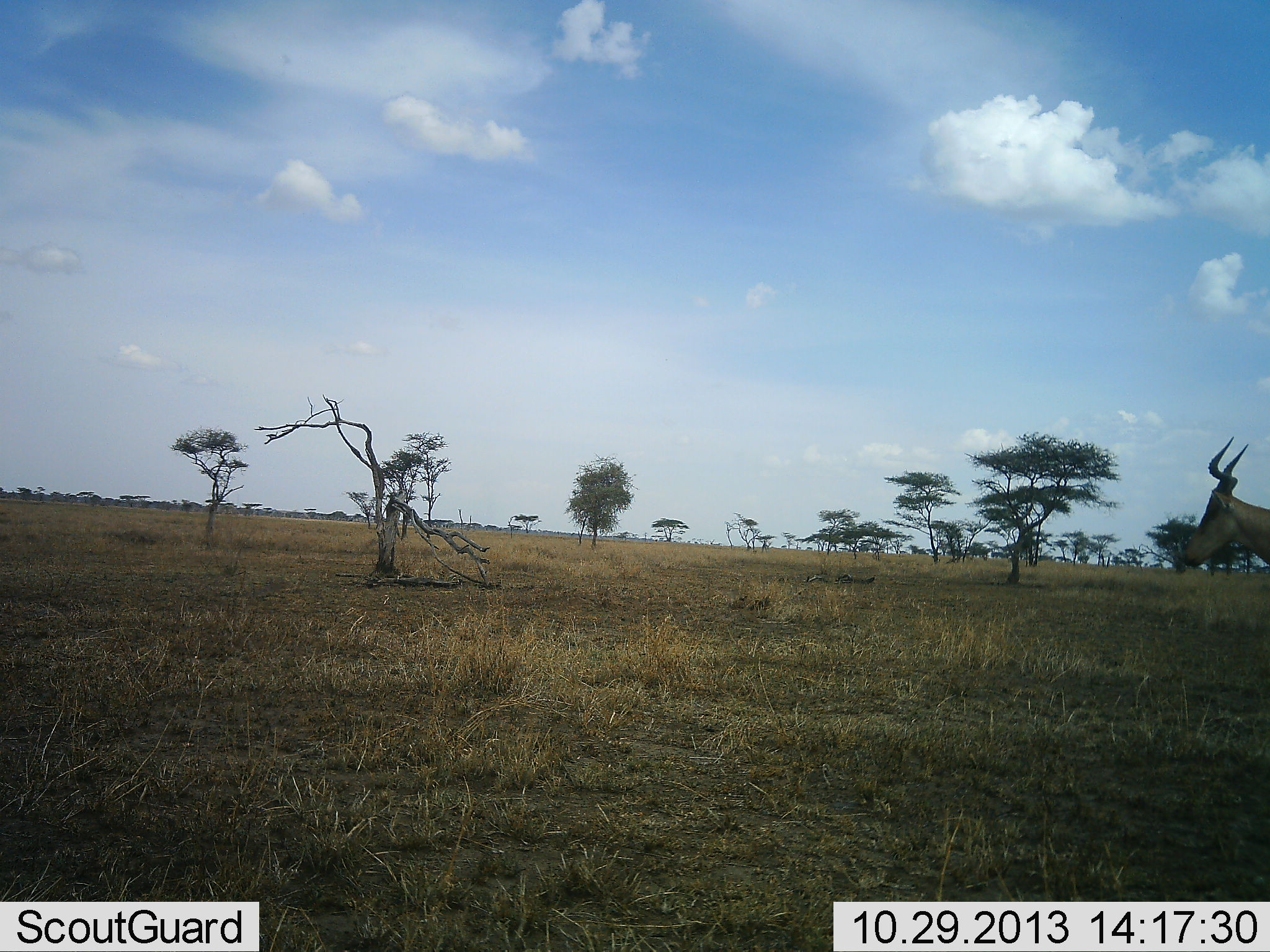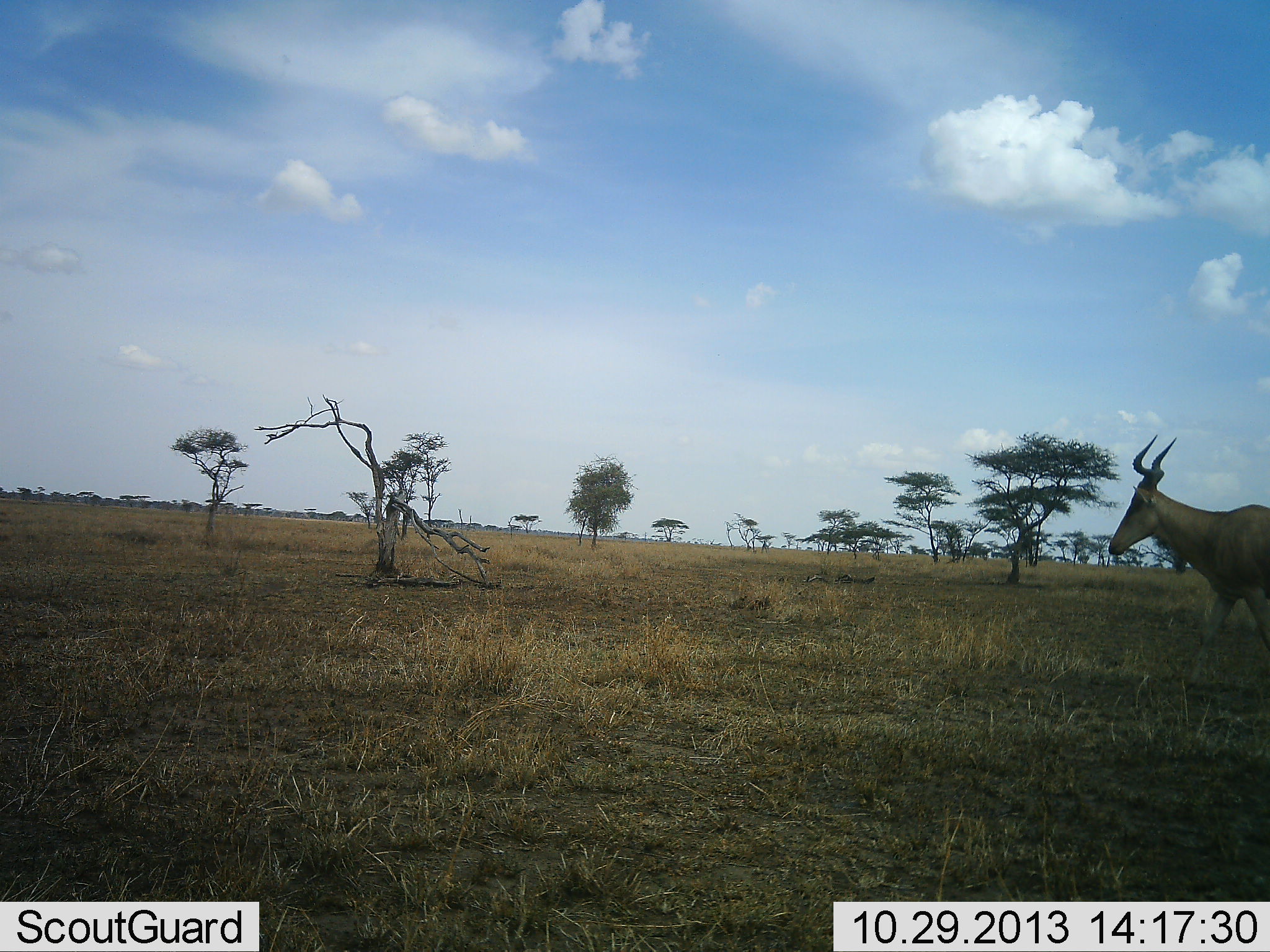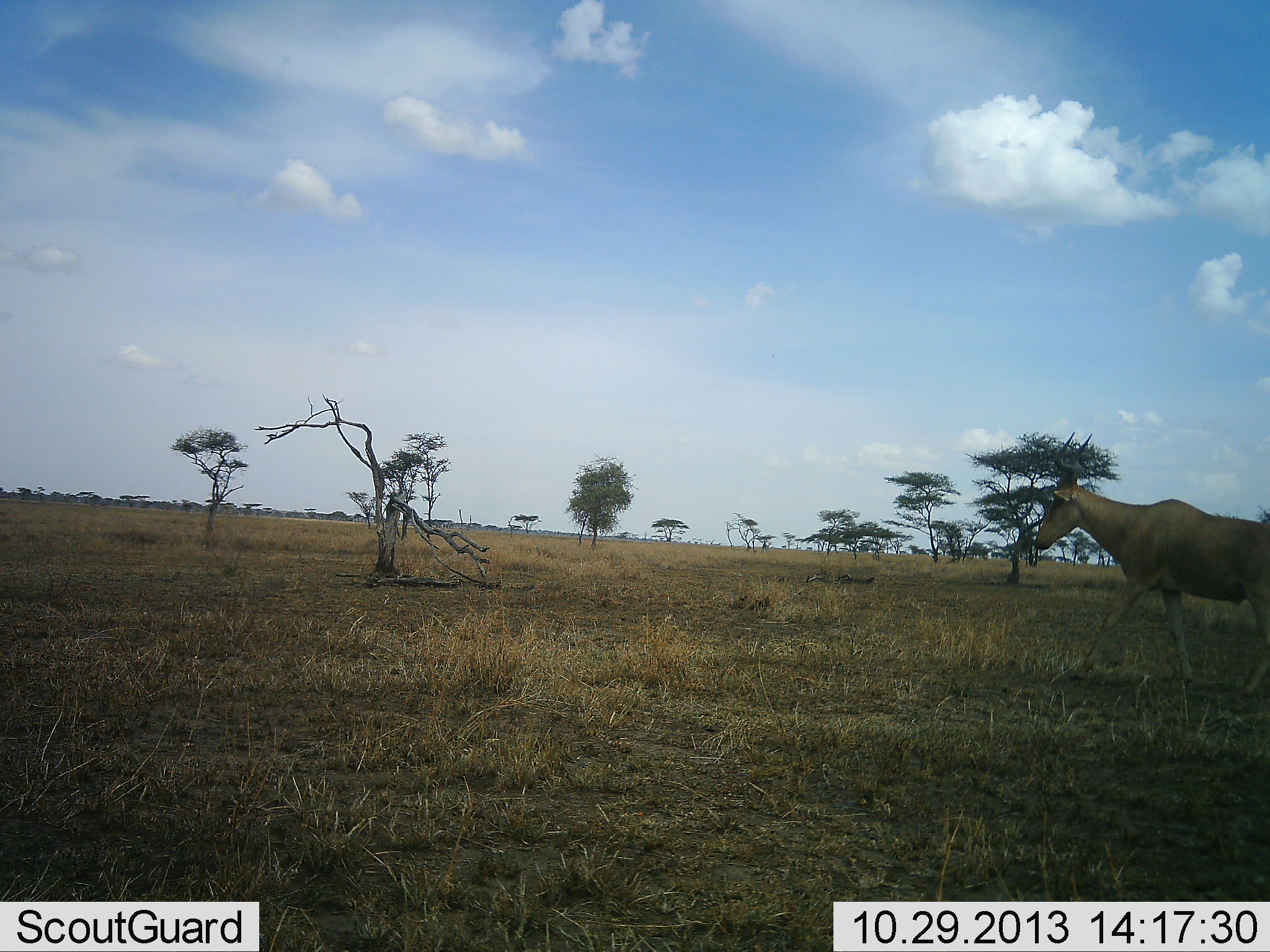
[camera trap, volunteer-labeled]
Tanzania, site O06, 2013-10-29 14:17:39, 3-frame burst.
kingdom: Animalia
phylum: Chordata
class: Mammalia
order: Artiodactyla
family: Bovidae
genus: Alcelaphus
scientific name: Alcelaphus buselaphus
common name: hartebeest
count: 1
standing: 6%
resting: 0%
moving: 94%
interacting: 0%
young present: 0%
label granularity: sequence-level